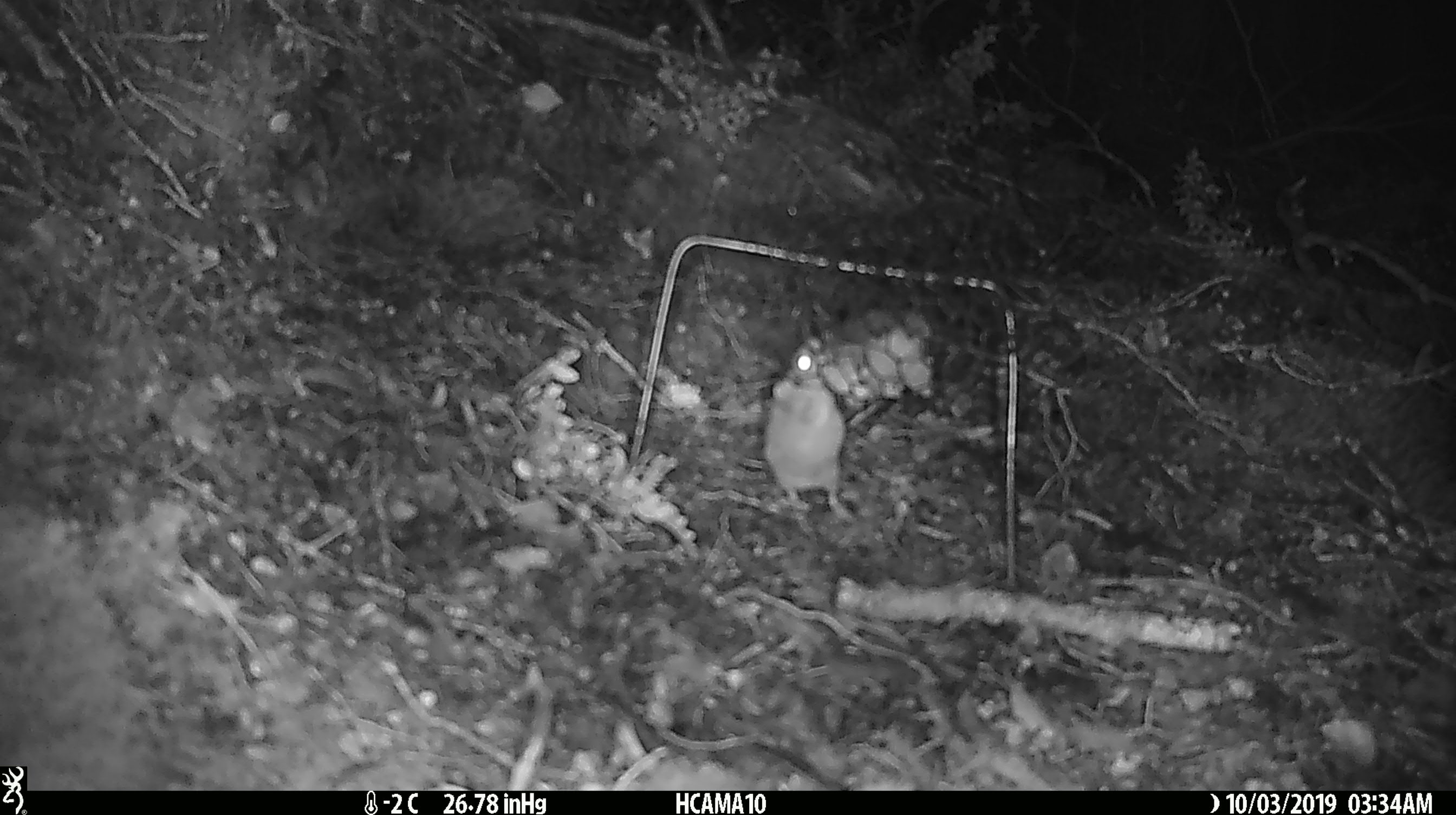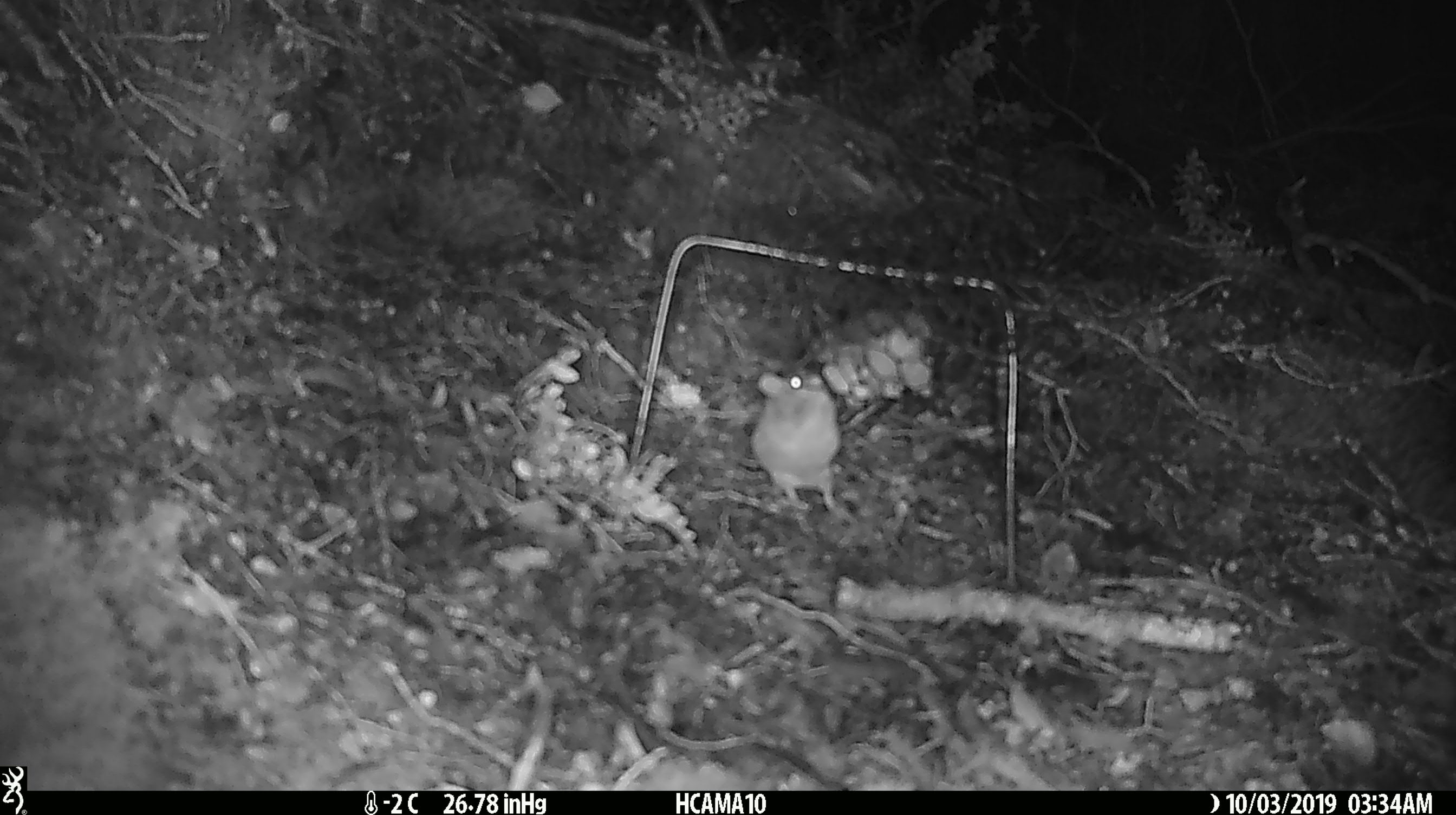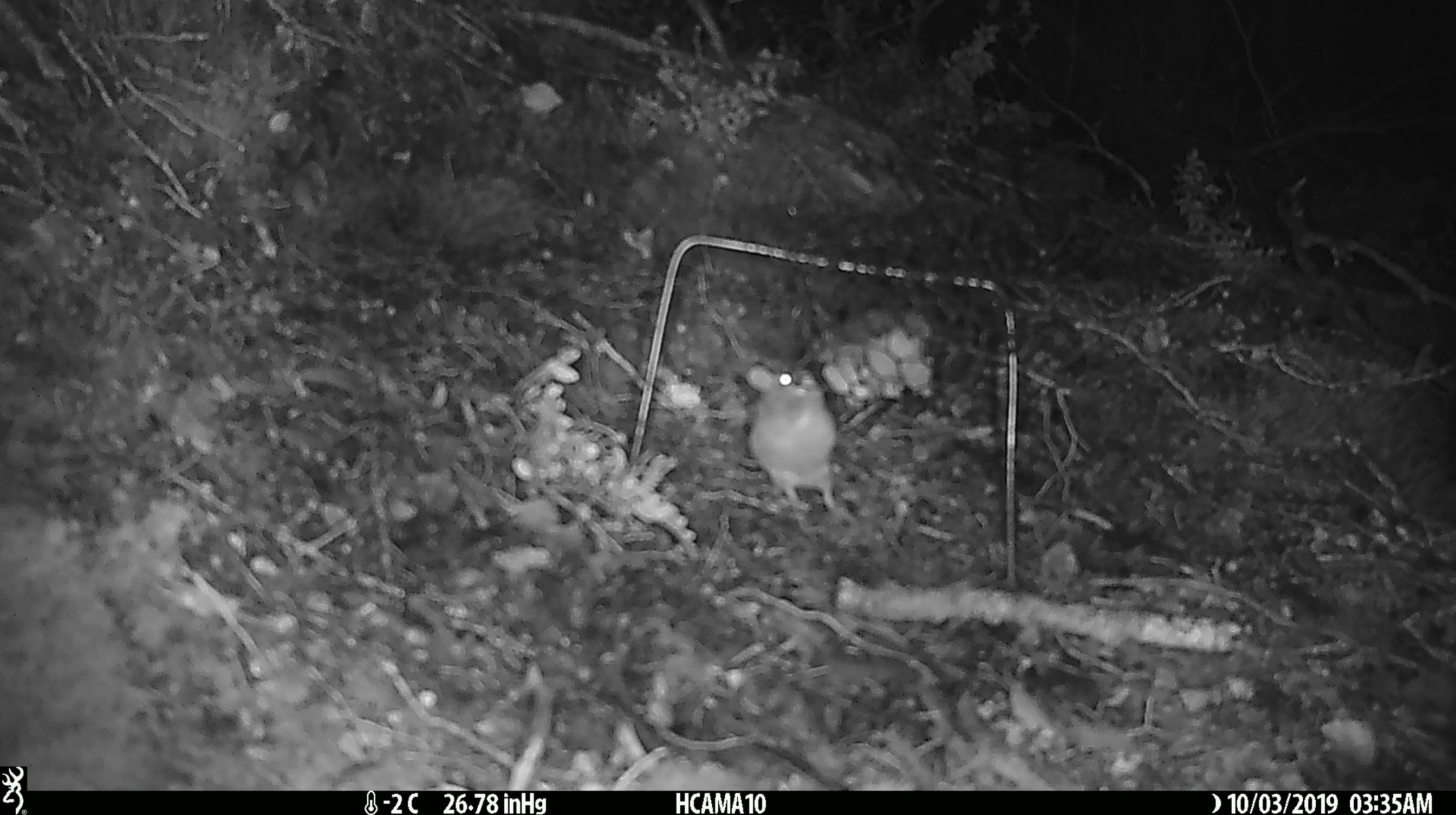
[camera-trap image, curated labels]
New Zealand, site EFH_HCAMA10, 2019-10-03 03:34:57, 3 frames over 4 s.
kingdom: Animalia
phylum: Chordata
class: Mammalia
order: Rodentia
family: Muridae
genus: Mus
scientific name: Mus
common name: mouse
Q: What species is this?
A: Mouse (Mus).